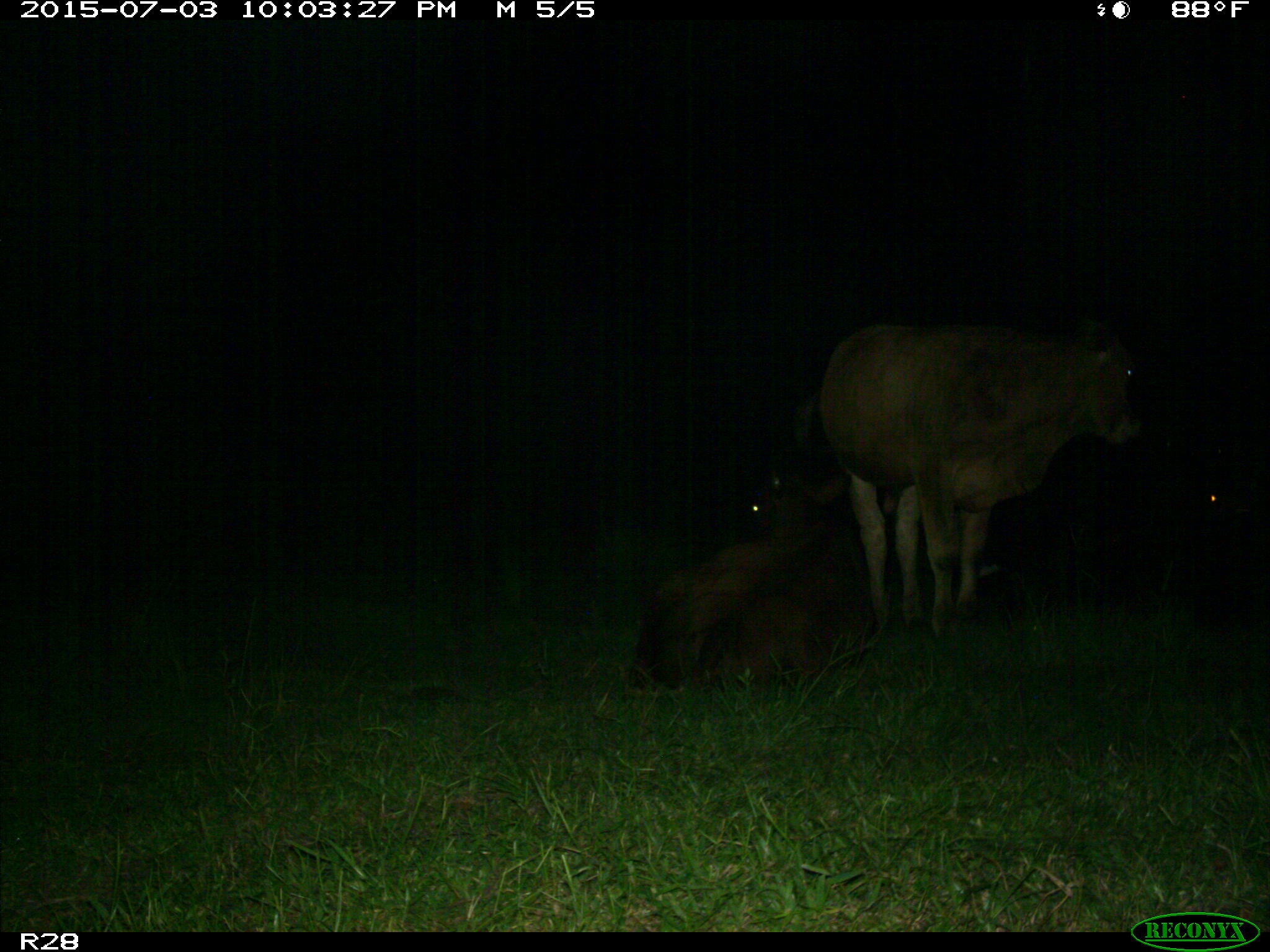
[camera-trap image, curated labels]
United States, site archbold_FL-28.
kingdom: Animalia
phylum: Chordata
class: Mammalia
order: Artiodactyla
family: Bovidae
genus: Bos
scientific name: Bos taurus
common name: domestic cow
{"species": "Bos taurus (domestic cow)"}